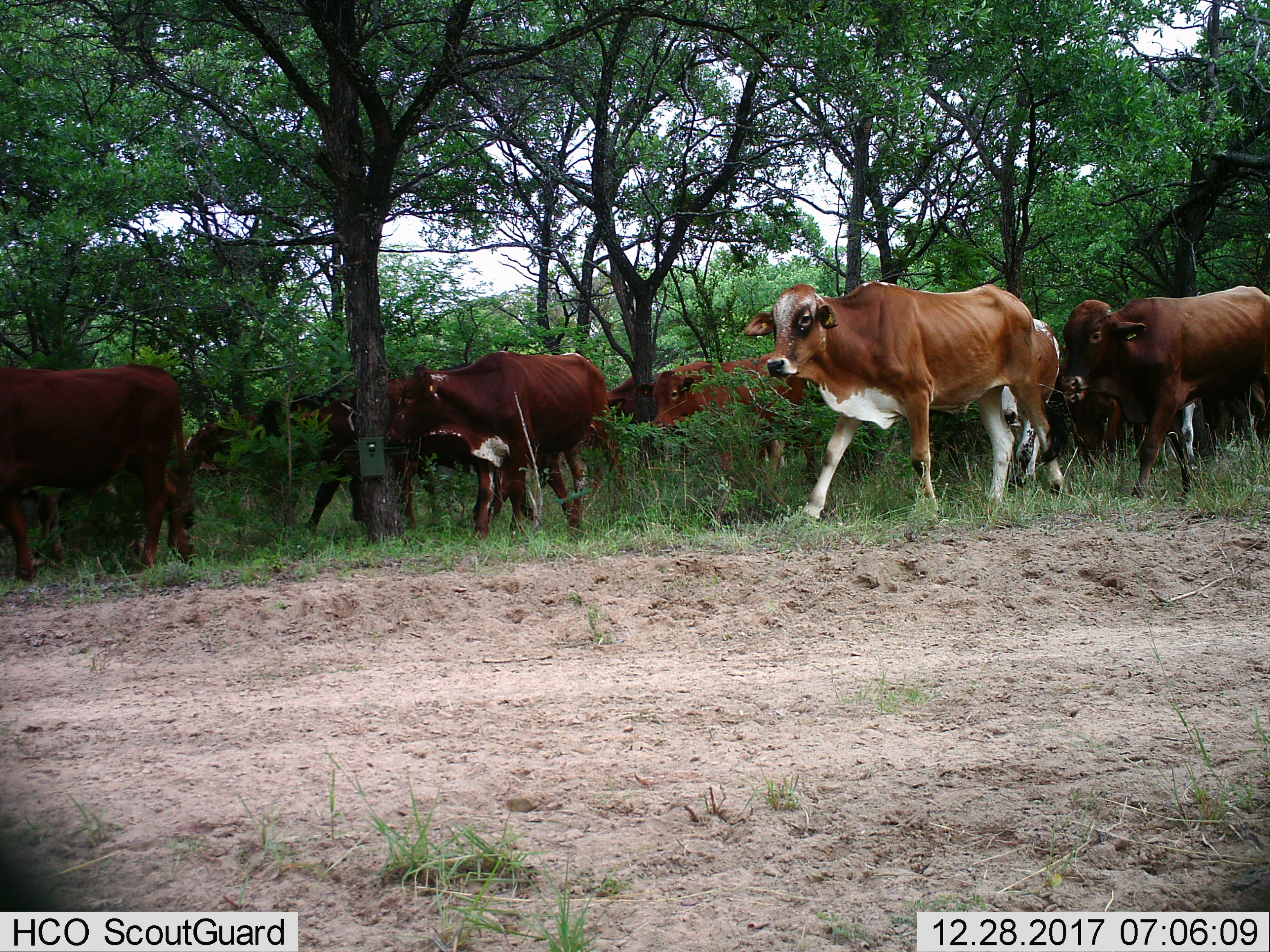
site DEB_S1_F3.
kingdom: Animalia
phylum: Chordata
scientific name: Vertebrata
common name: domestic animal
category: domesticanimal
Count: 10.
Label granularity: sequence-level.